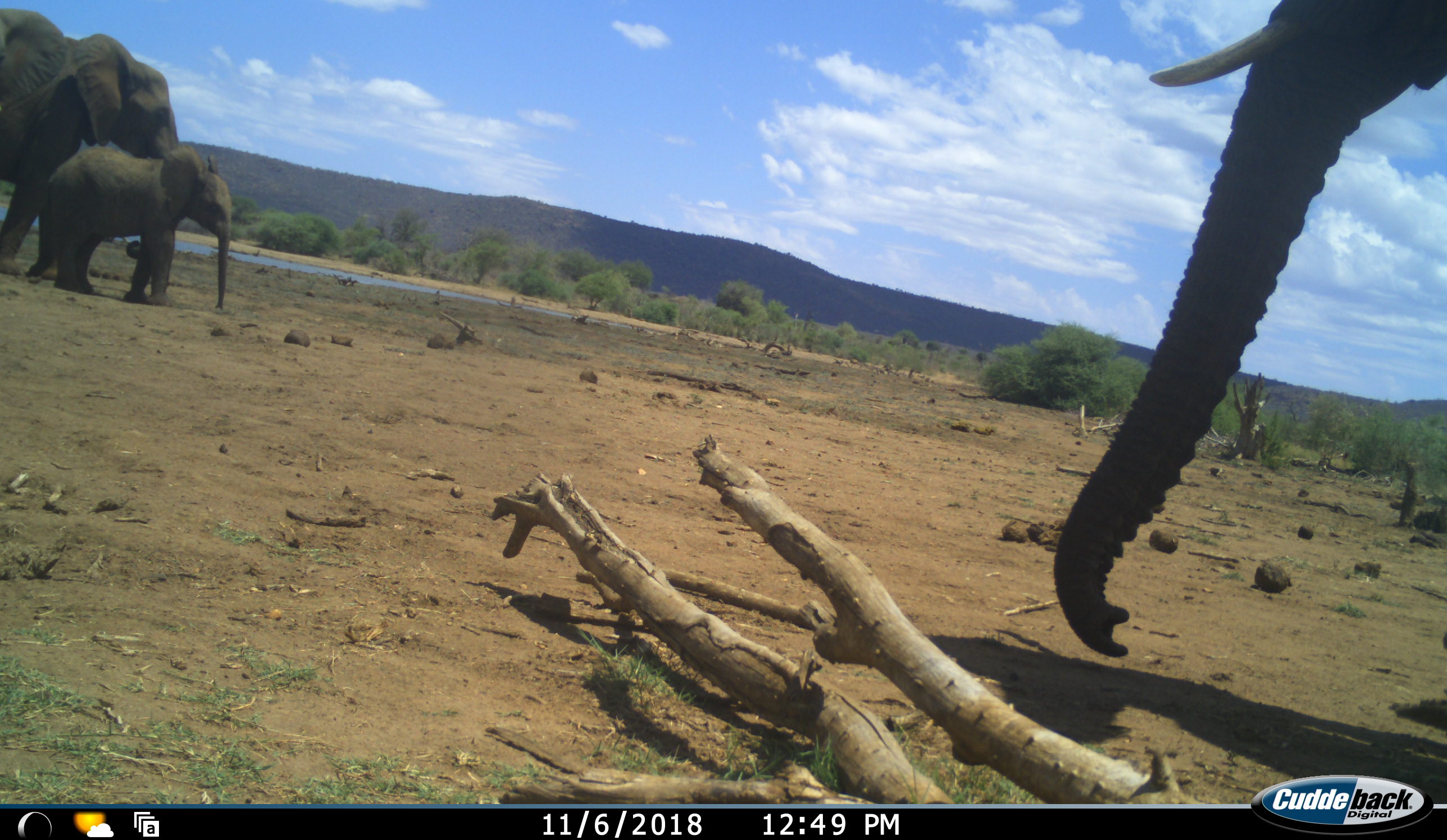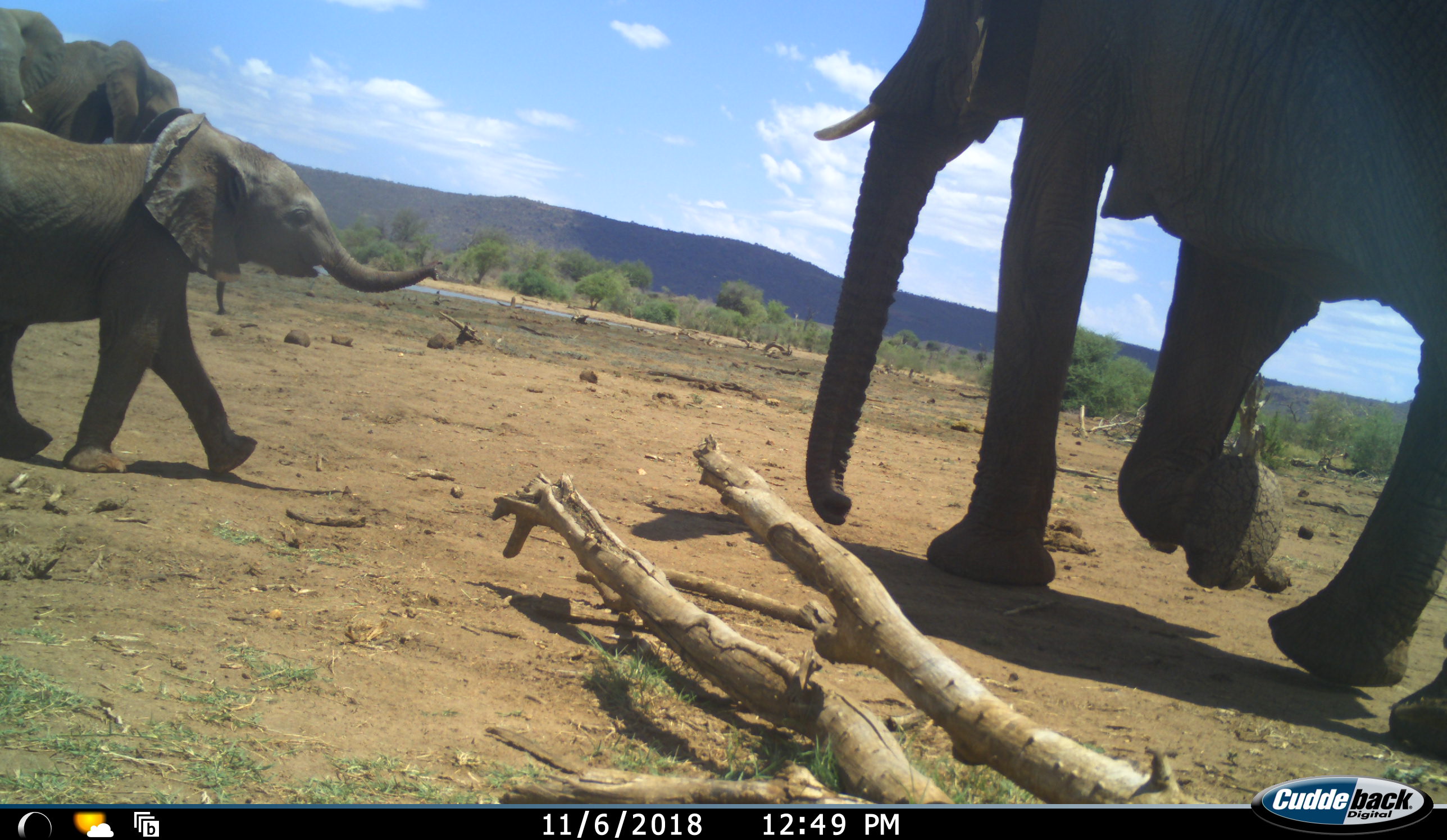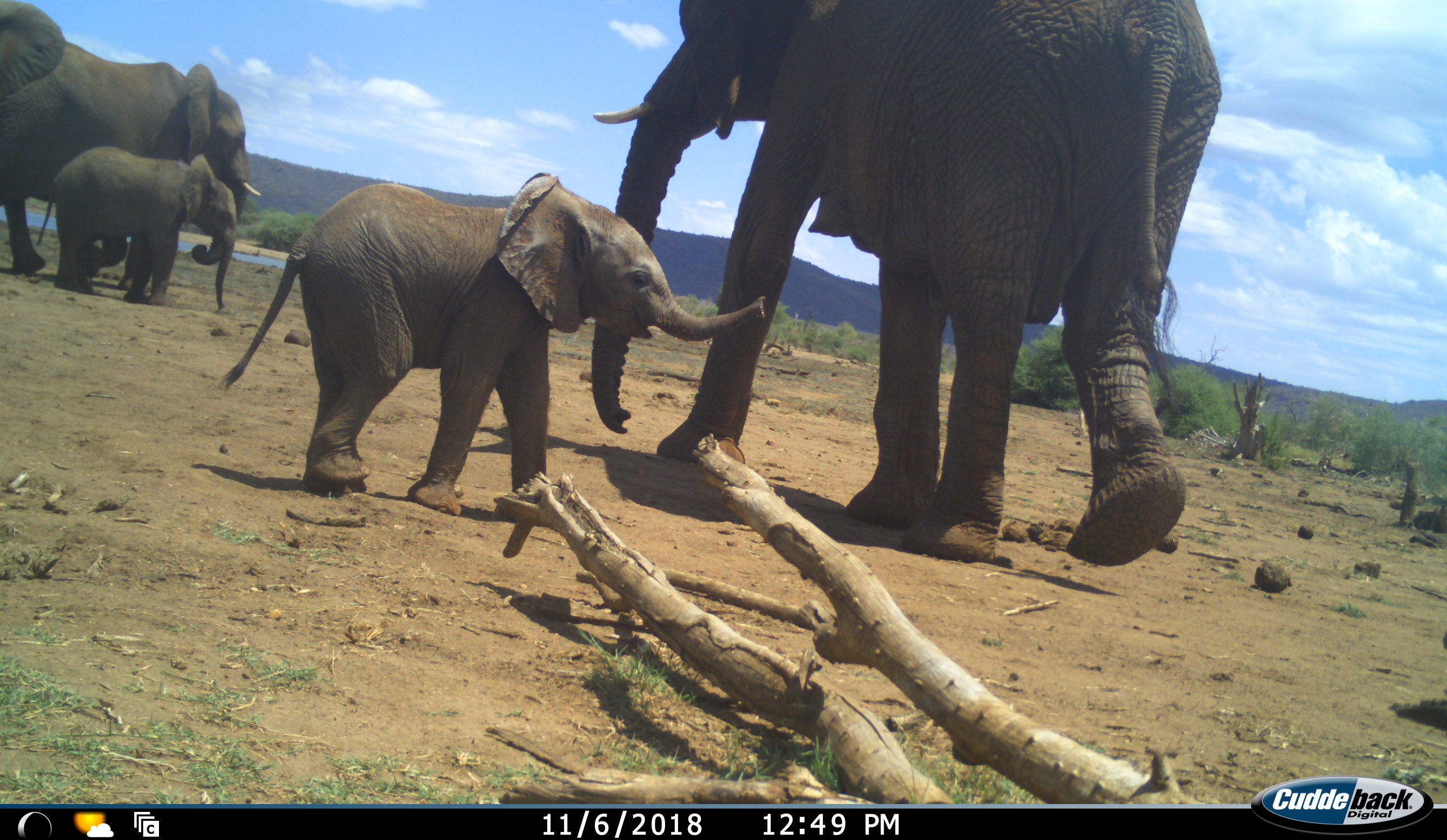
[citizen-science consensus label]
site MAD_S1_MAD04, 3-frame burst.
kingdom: Animalia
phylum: Chordata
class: Mammalia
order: Proboscidea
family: Elephantidae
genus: Loxodonta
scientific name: Loxodonta africana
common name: african bush elephant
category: elephant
Elephant (african bush elephant) (Loxodonta africana), count 5. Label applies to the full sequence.